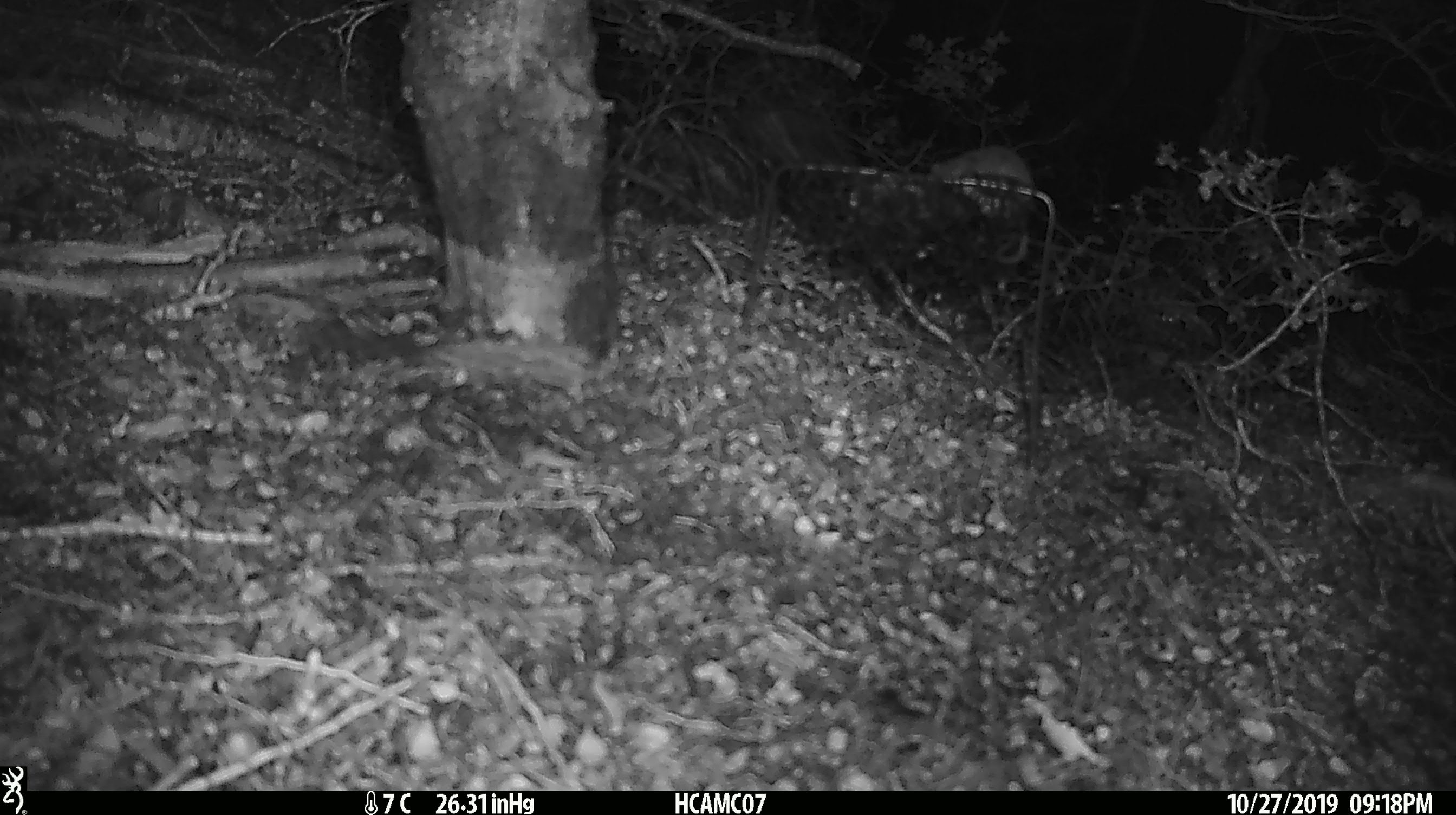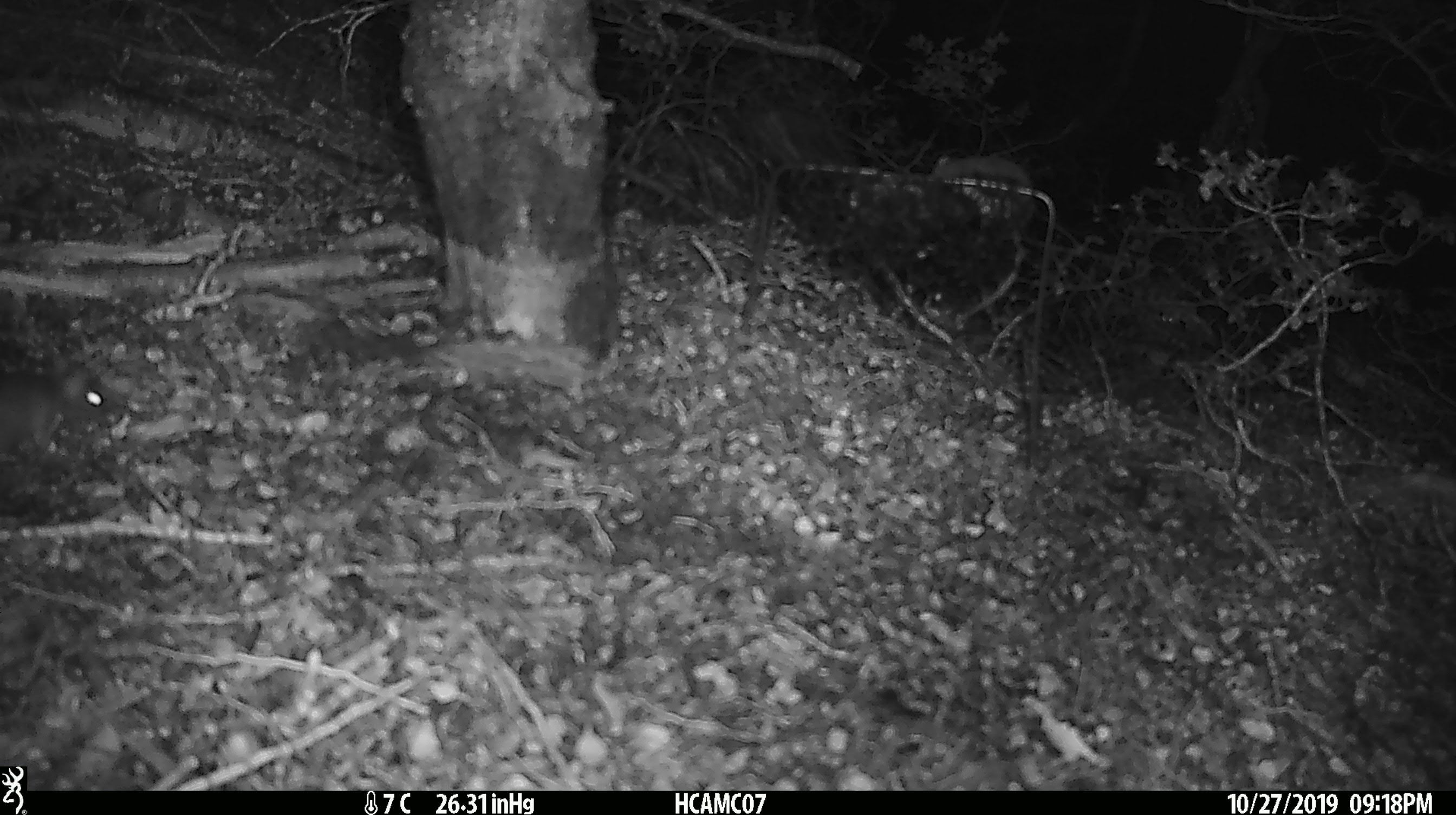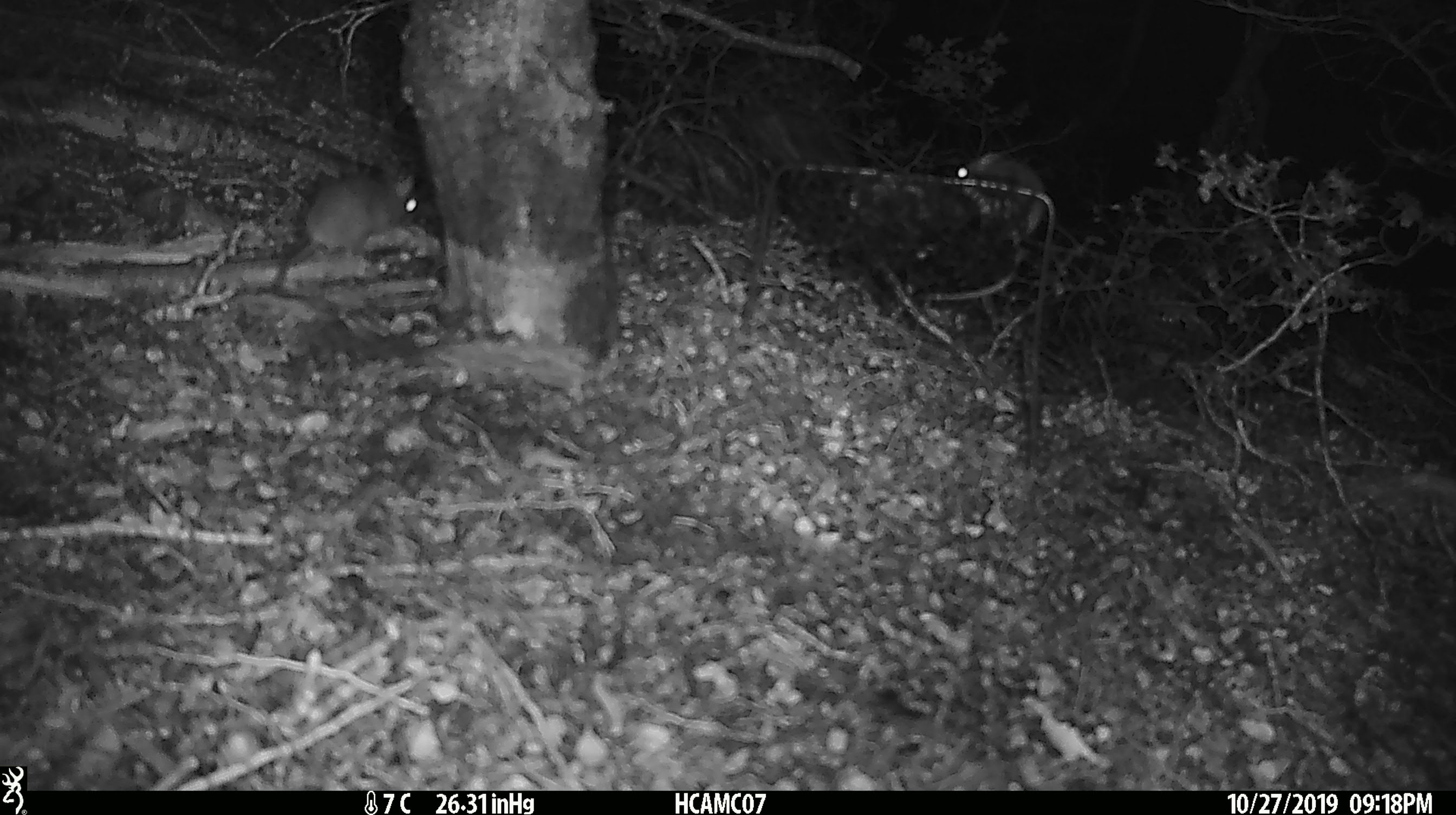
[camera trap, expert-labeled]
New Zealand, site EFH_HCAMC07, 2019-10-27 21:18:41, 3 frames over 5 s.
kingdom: Animalia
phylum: Chordata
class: Mammalia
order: Rodentia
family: Muridae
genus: Mus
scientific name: Mus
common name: mouse